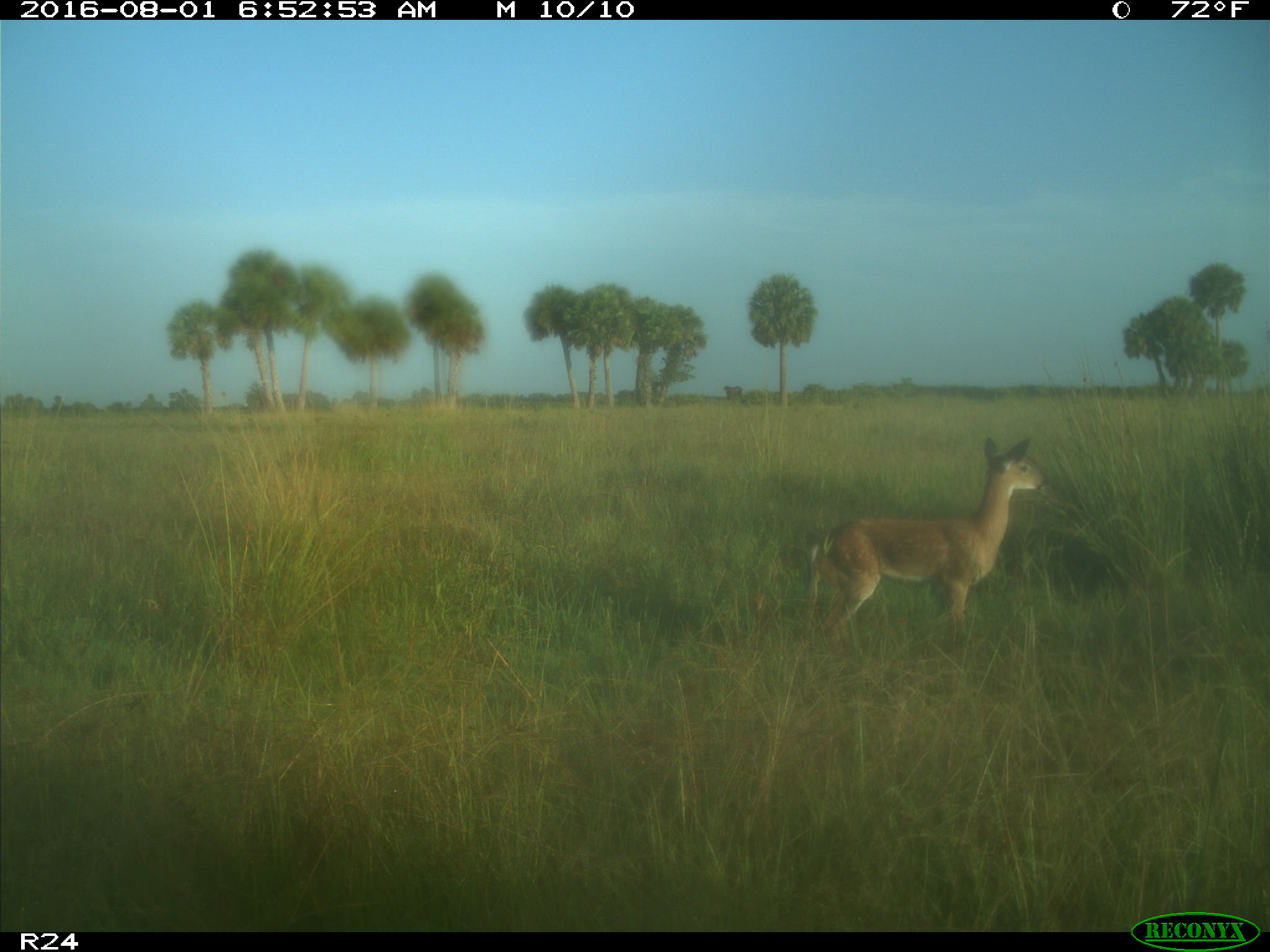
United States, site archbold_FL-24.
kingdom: Animalia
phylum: Chordata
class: Mammalia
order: Artiodactyla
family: Cervidae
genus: Odocoileus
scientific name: Odocoileus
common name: deer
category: unidentified deer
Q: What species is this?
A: Unidentified deer (deer) (Odocoileus).